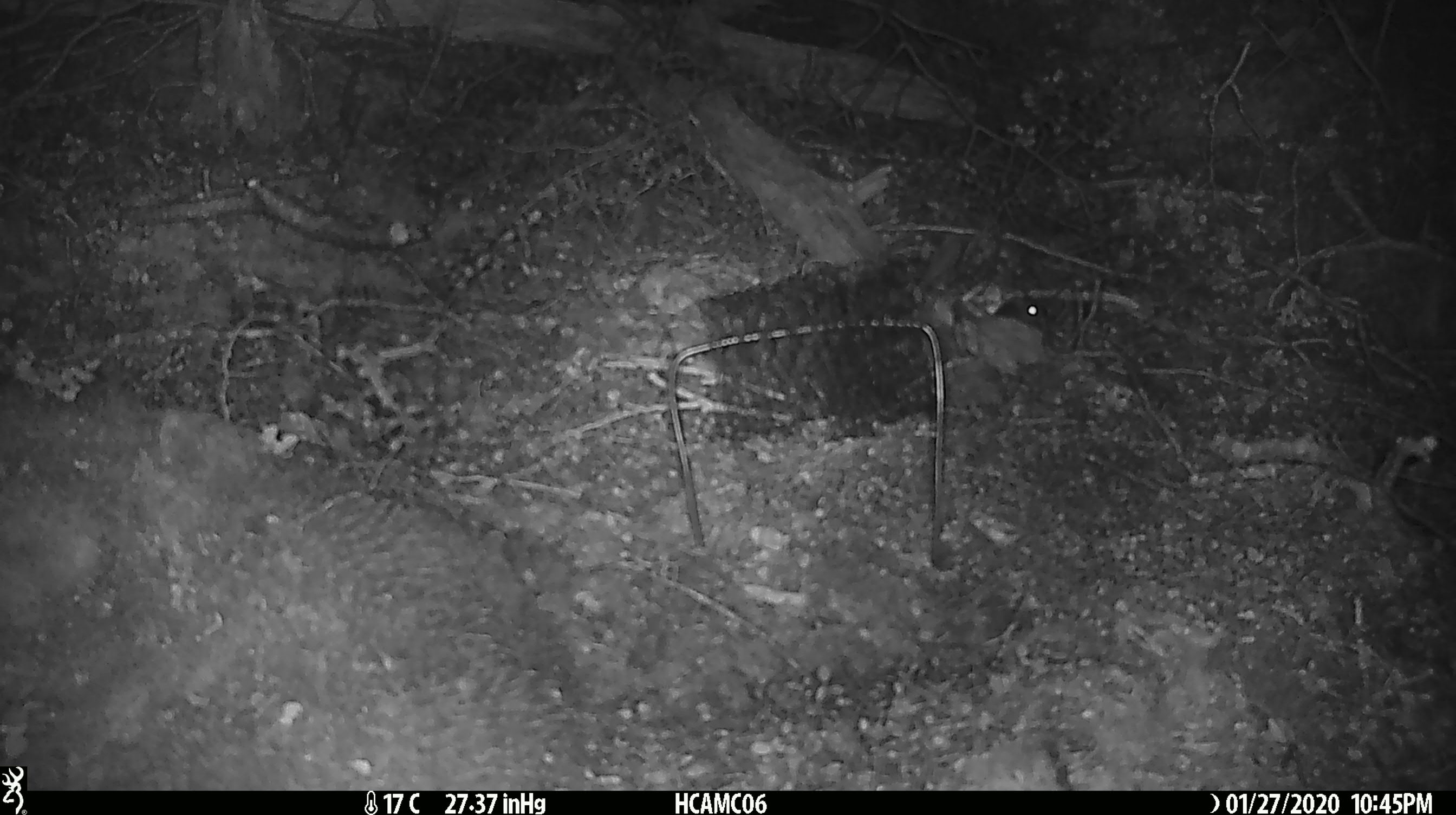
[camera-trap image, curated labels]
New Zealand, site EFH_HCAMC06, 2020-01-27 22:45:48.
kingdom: Animalia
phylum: Chordata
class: Mammalia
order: Rodentia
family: Muridae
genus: Mus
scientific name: Mus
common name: mouse